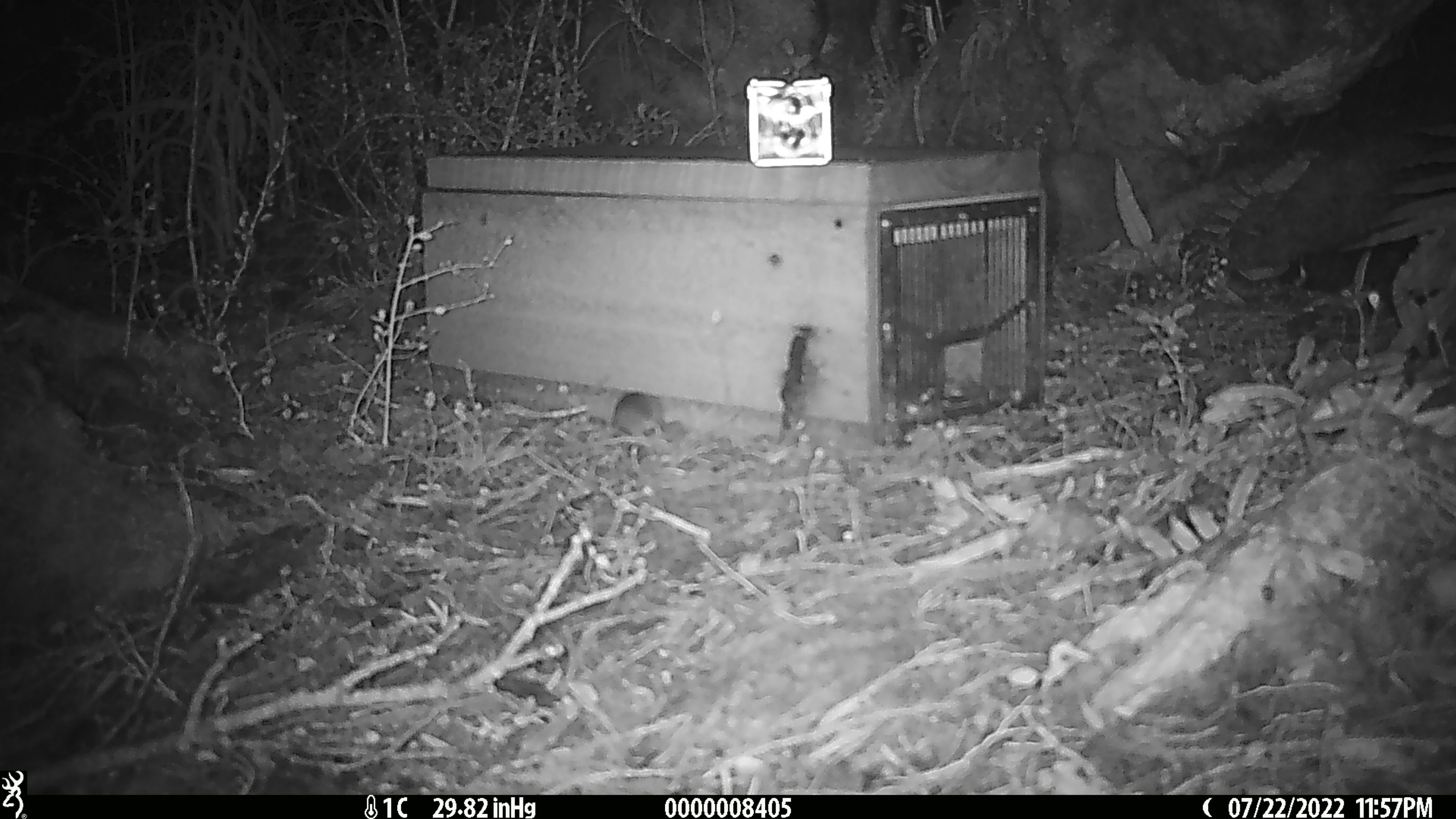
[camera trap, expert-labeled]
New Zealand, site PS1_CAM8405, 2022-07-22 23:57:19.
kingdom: Animalia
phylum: Chordata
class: Mammalia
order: Rodentia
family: Muridae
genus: Mus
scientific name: Mus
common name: mouse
Mouse (Mus).